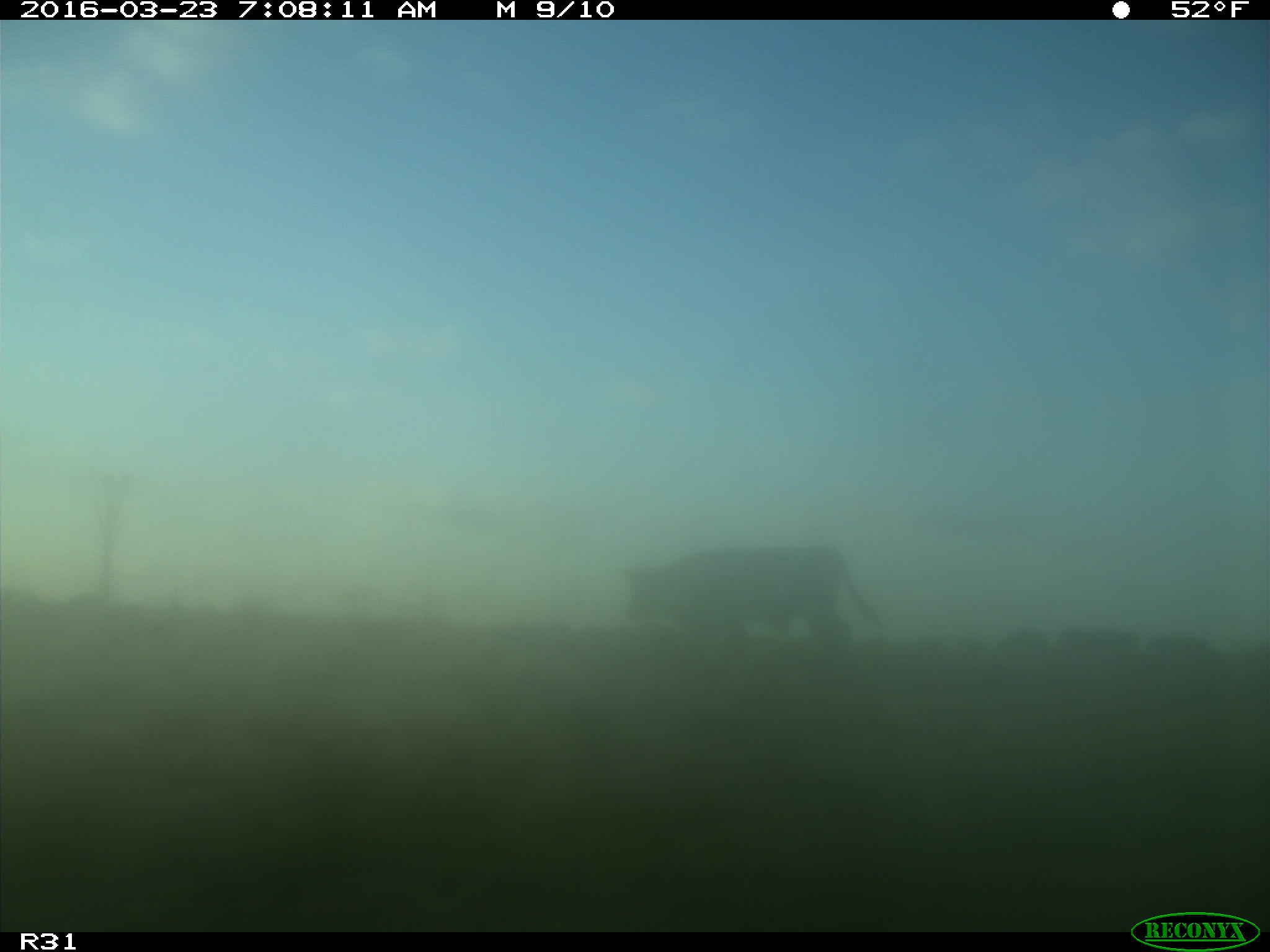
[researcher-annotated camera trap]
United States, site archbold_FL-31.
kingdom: Animalia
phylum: Chordata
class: Mammalia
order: Artiodactyla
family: Bovidae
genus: Bos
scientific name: Bos taurus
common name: domestic cow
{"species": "Bos taurus (domestic cow)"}